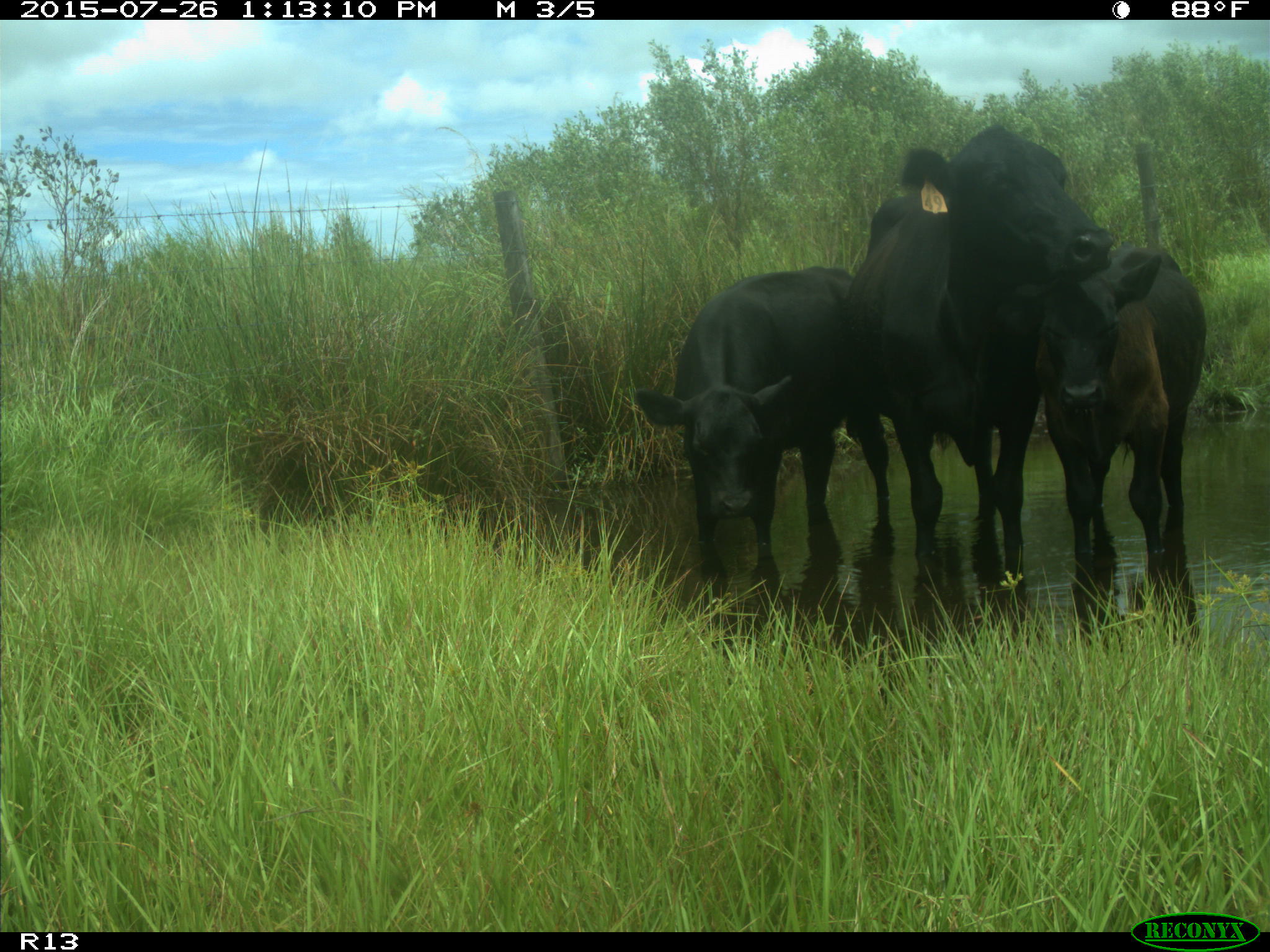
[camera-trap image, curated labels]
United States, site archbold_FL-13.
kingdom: Animalia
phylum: Chordata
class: Mammalia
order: Artiodactyla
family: Bovidae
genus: Bos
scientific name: Bos taurus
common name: domestic cow